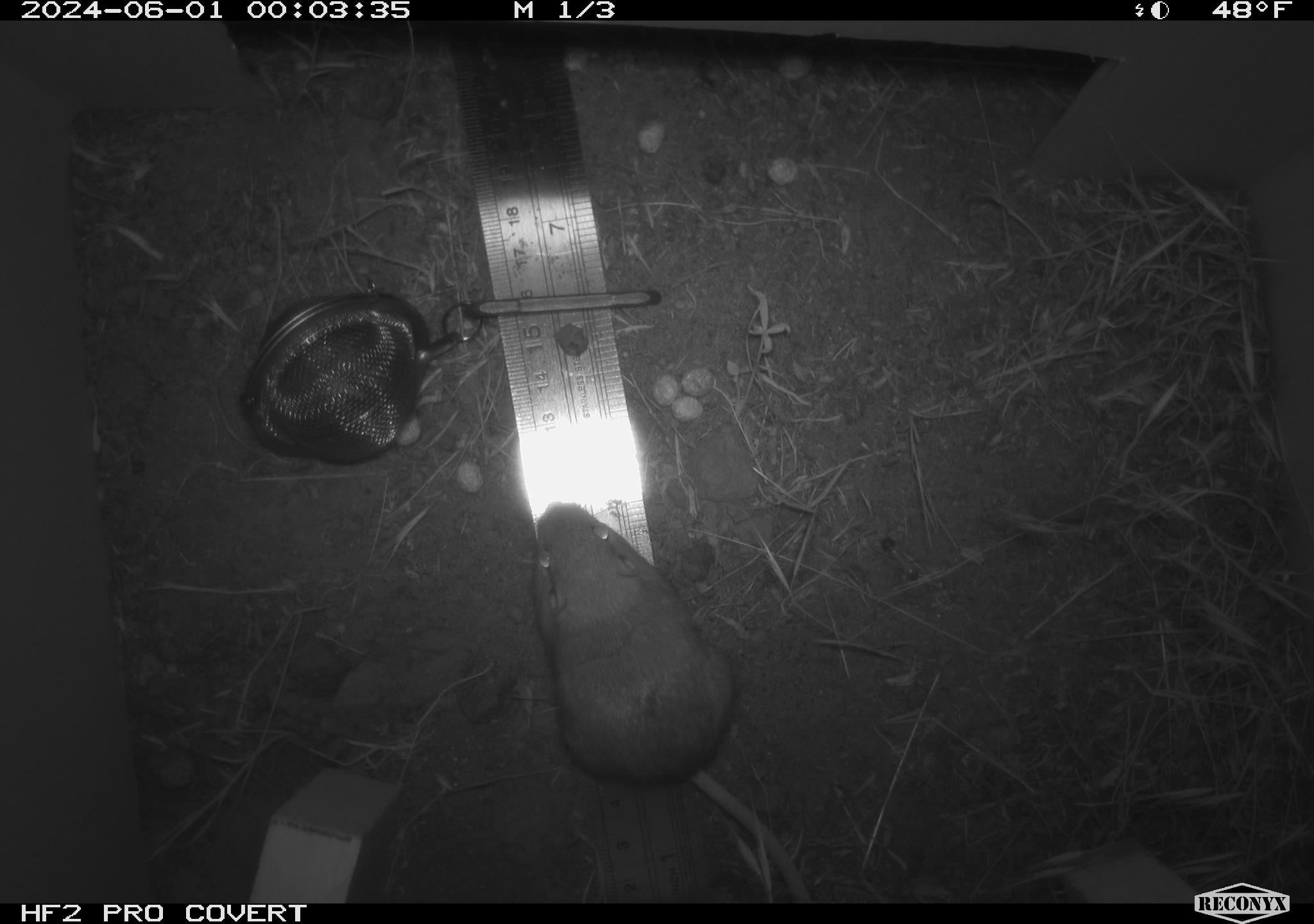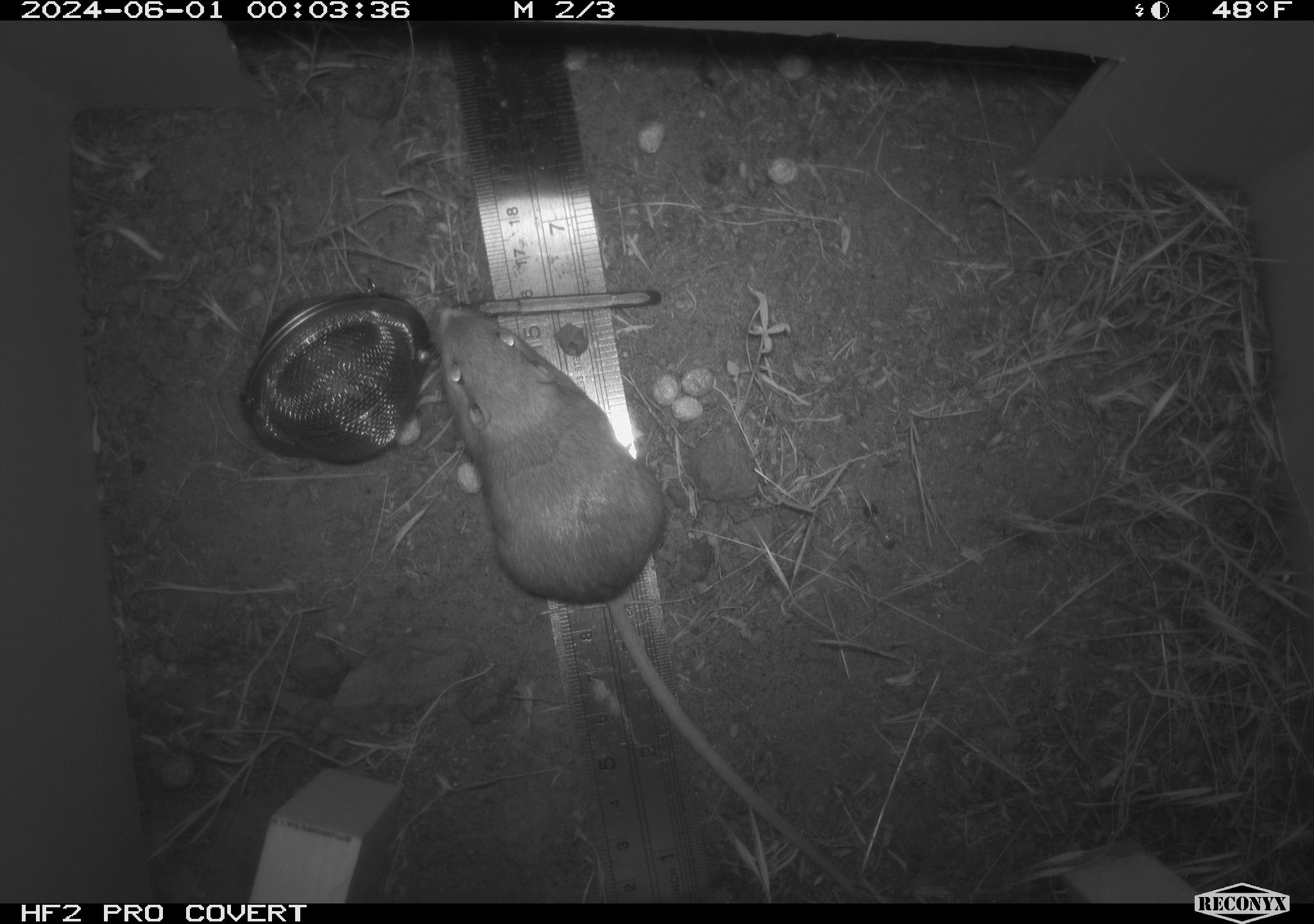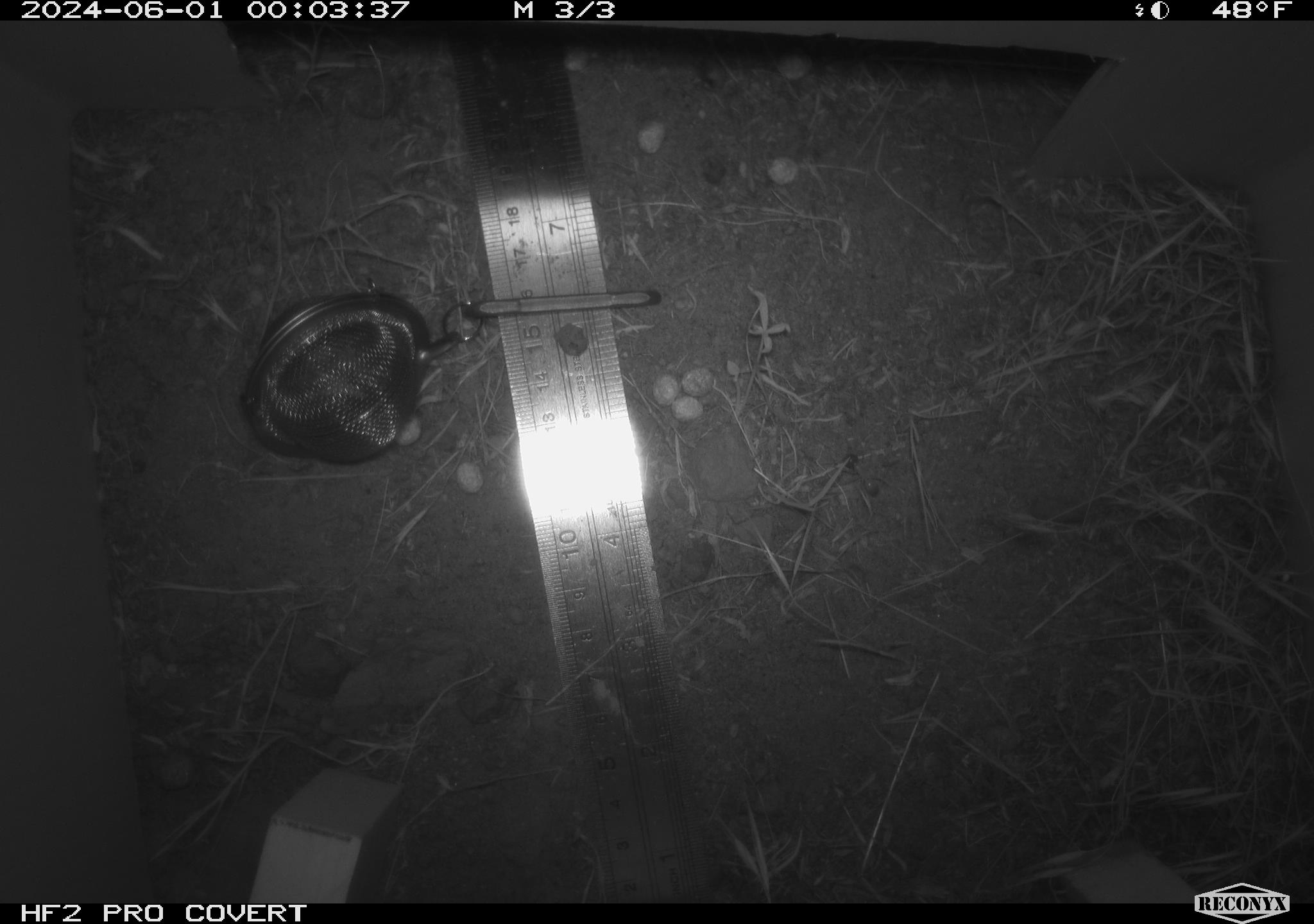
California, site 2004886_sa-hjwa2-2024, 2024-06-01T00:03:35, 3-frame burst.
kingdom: Animalia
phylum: Chordata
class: Mammalia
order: Rodentia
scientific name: Rodentia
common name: rodent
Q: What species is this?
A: Rodent (Rodentia).